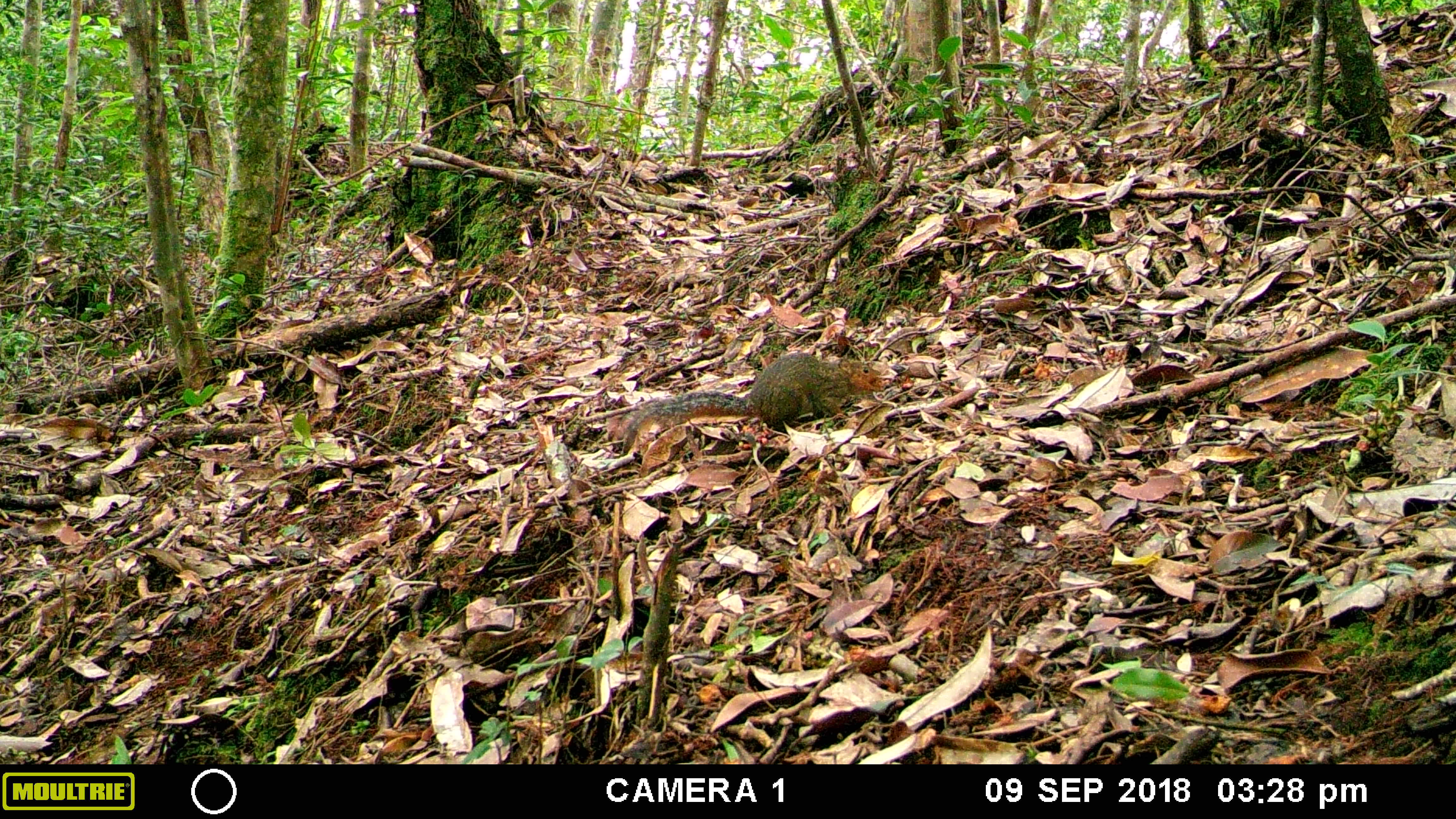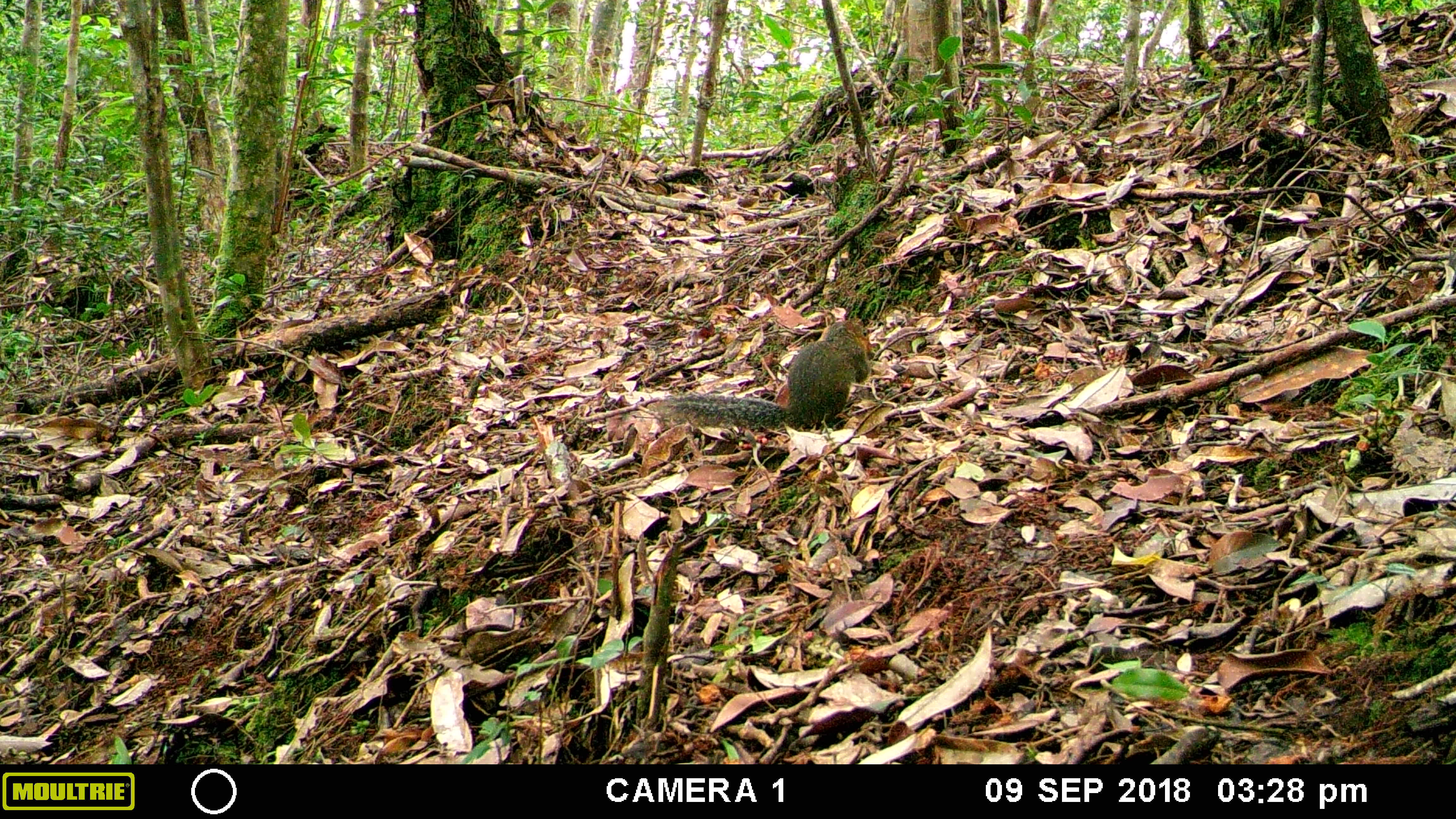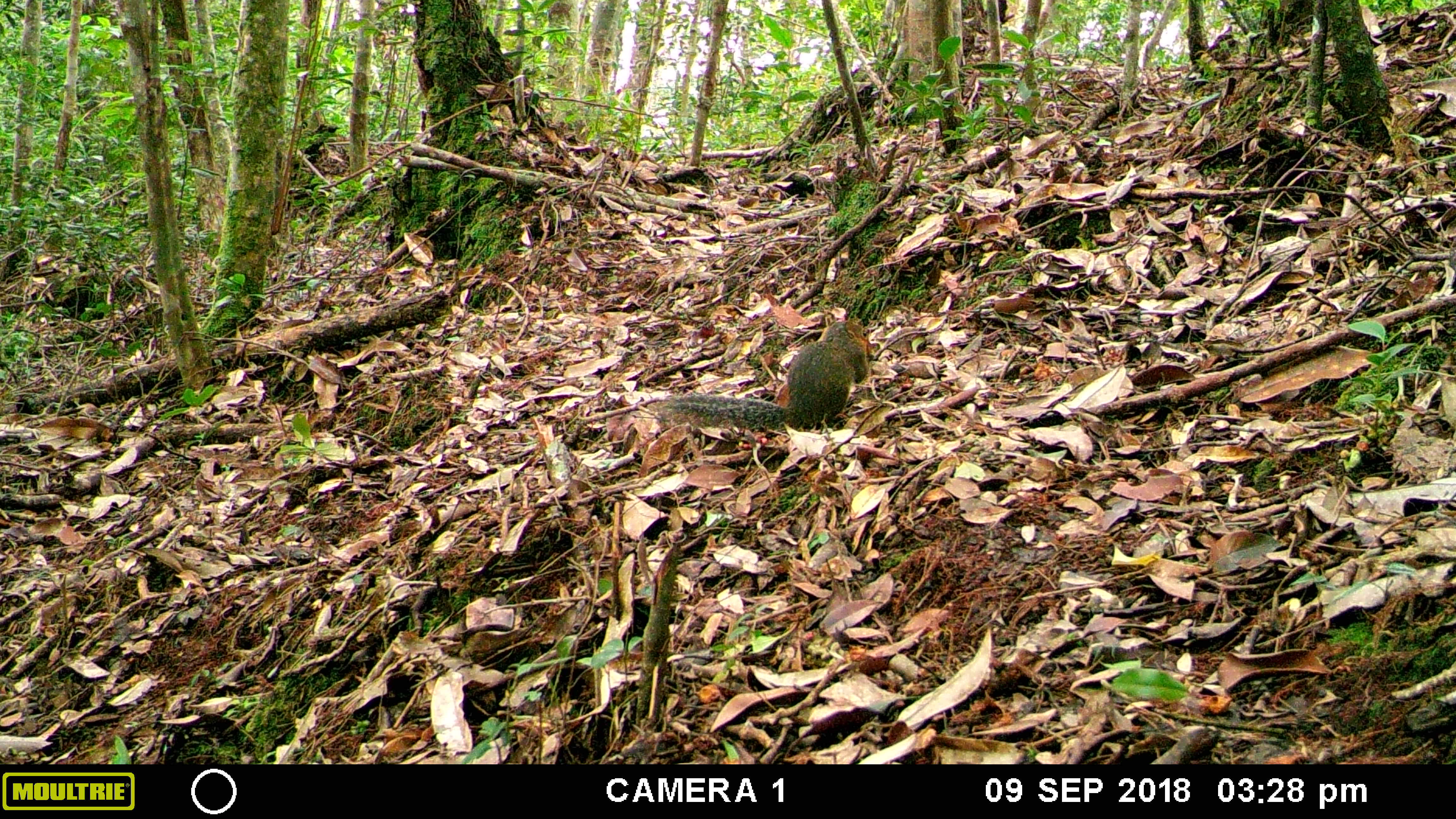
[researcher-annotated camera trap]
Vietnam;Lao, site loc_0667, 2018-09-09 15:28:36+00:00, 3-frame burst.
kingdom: Animalia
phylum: Chordata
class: Mammalia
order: Rodentia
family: Sciuridae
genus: Dremomys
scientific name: Dremomys rufigenis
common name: red-cheeked squirrel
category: red cheeked squirrel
Red cheeked squirrel (red-cheeked squirrel) (Dremomys rufigenis). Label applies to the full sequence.